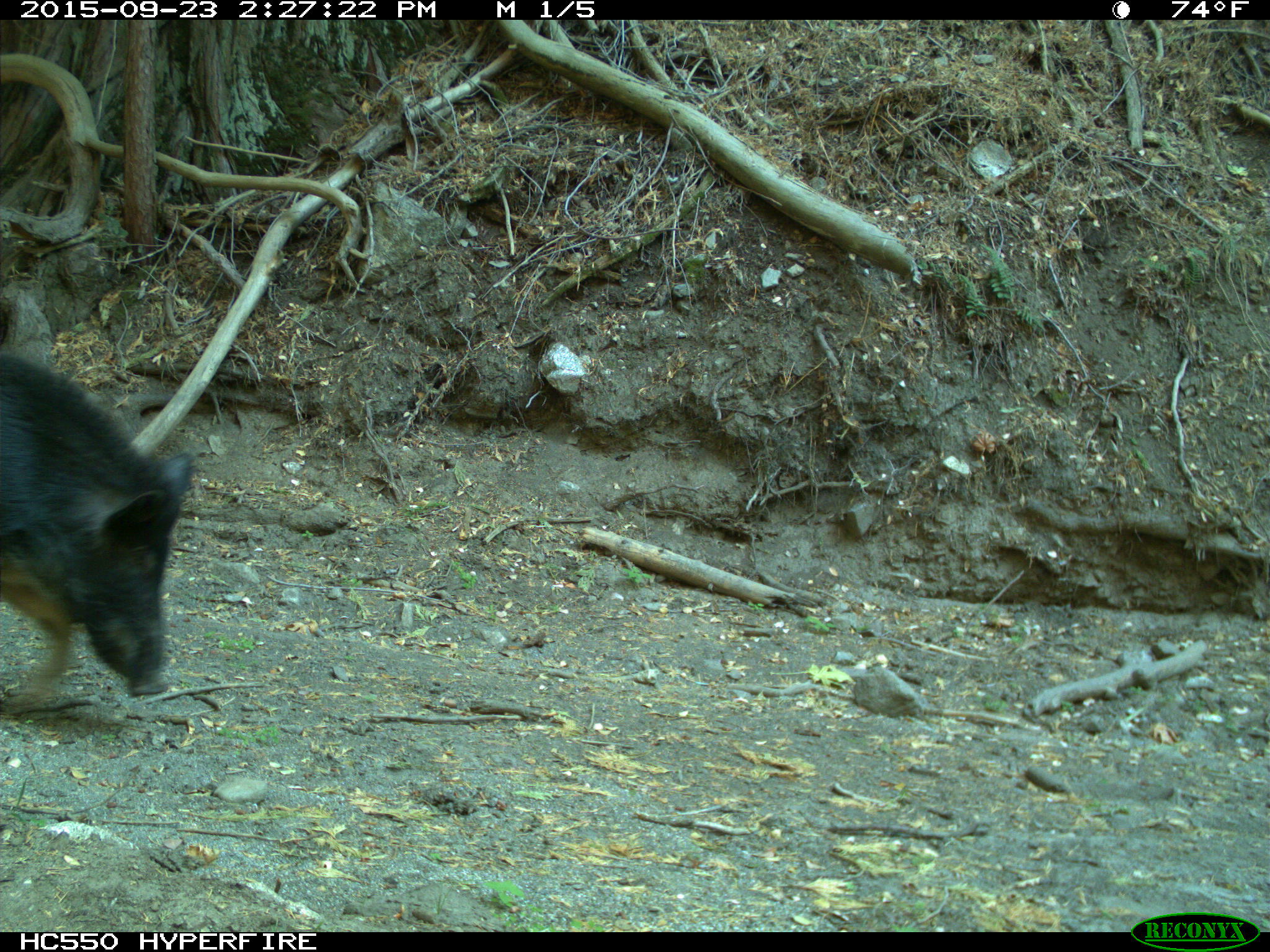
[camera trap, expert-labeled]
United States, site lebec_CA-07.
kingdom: Animalia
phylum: Chordata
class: Mammalia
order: Artiodactyla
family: Suidae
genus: Sus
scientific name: Sus scrofa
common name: wild boar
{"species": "Sus scrofa (wild boar)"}